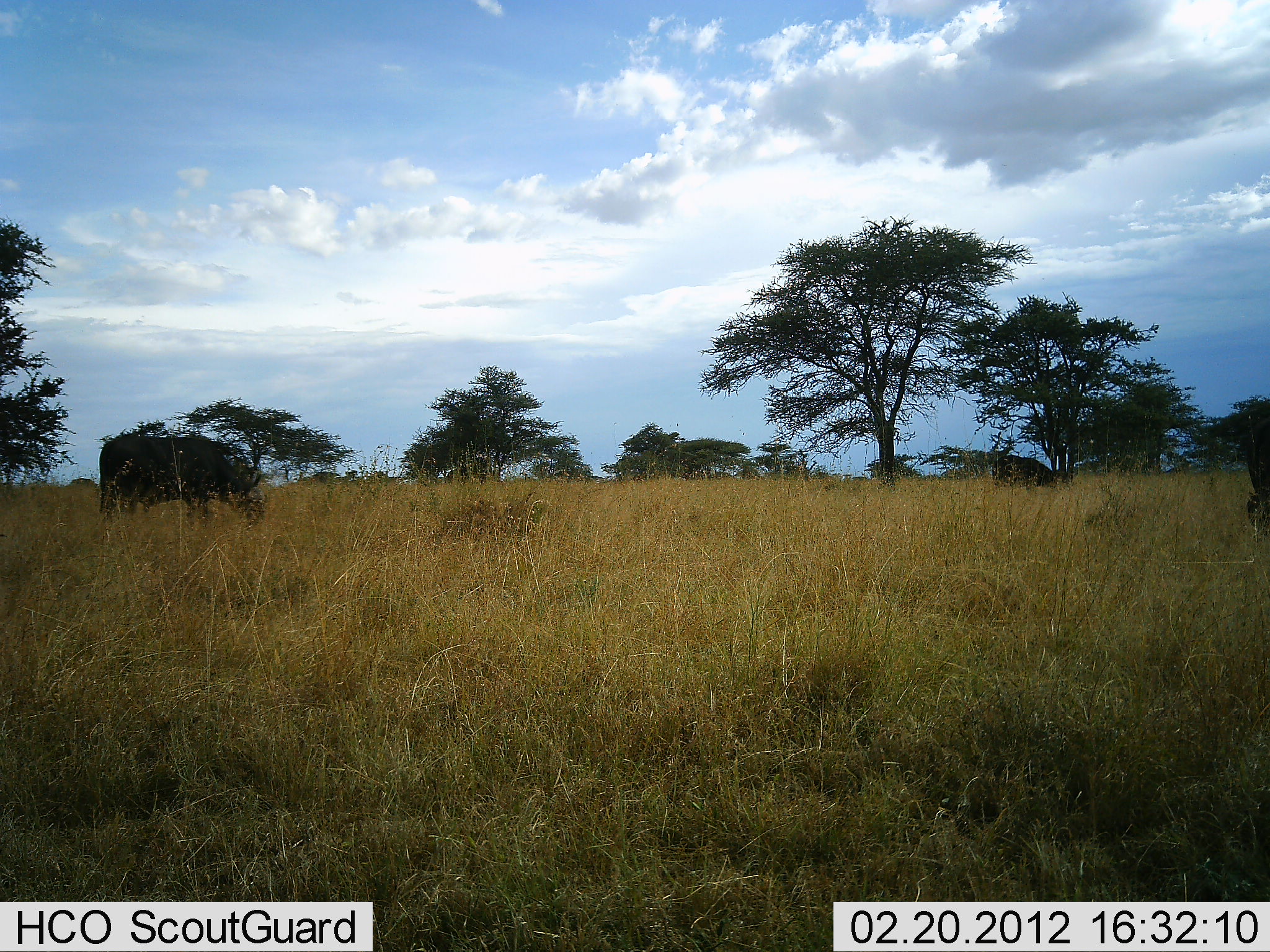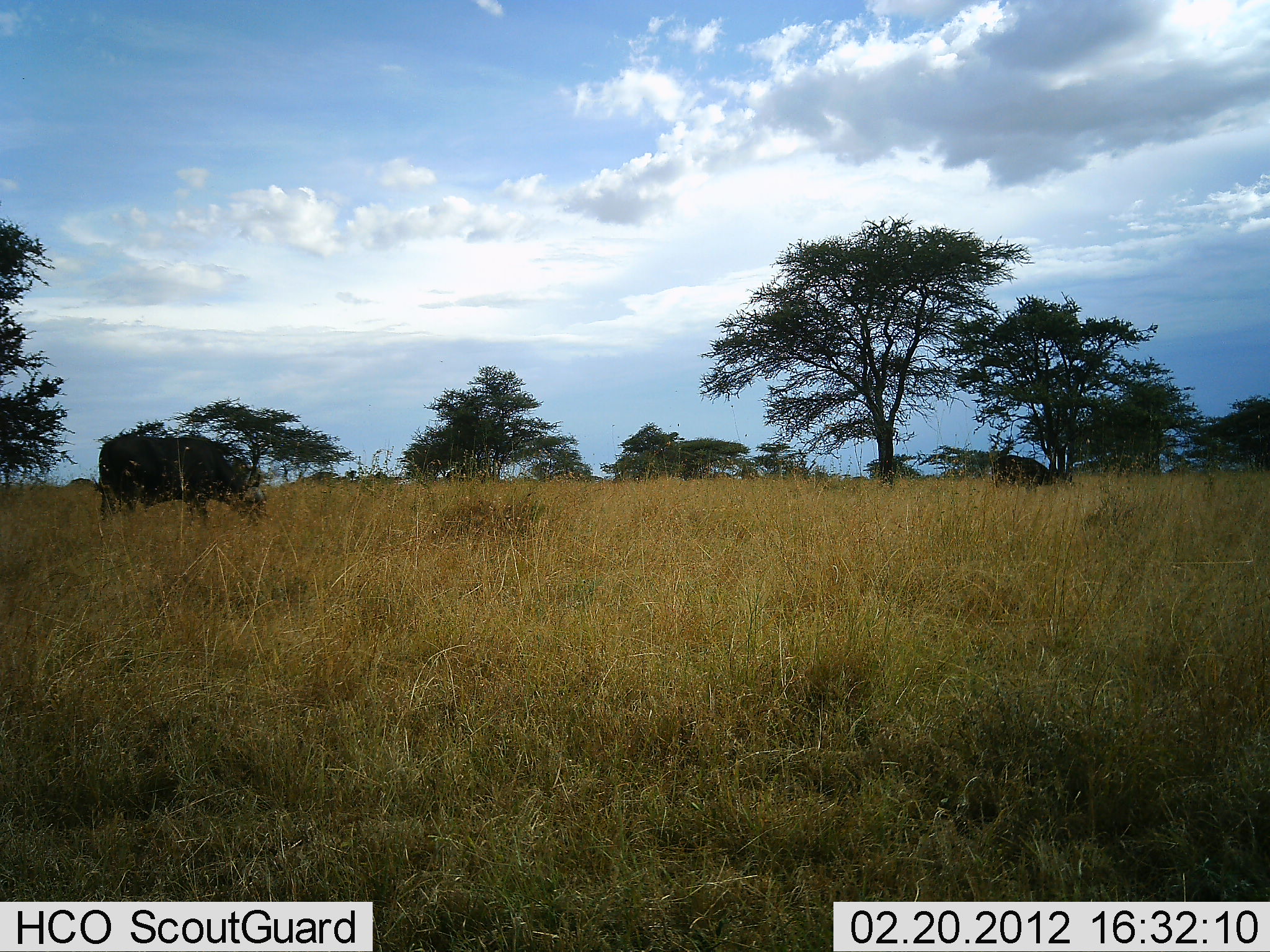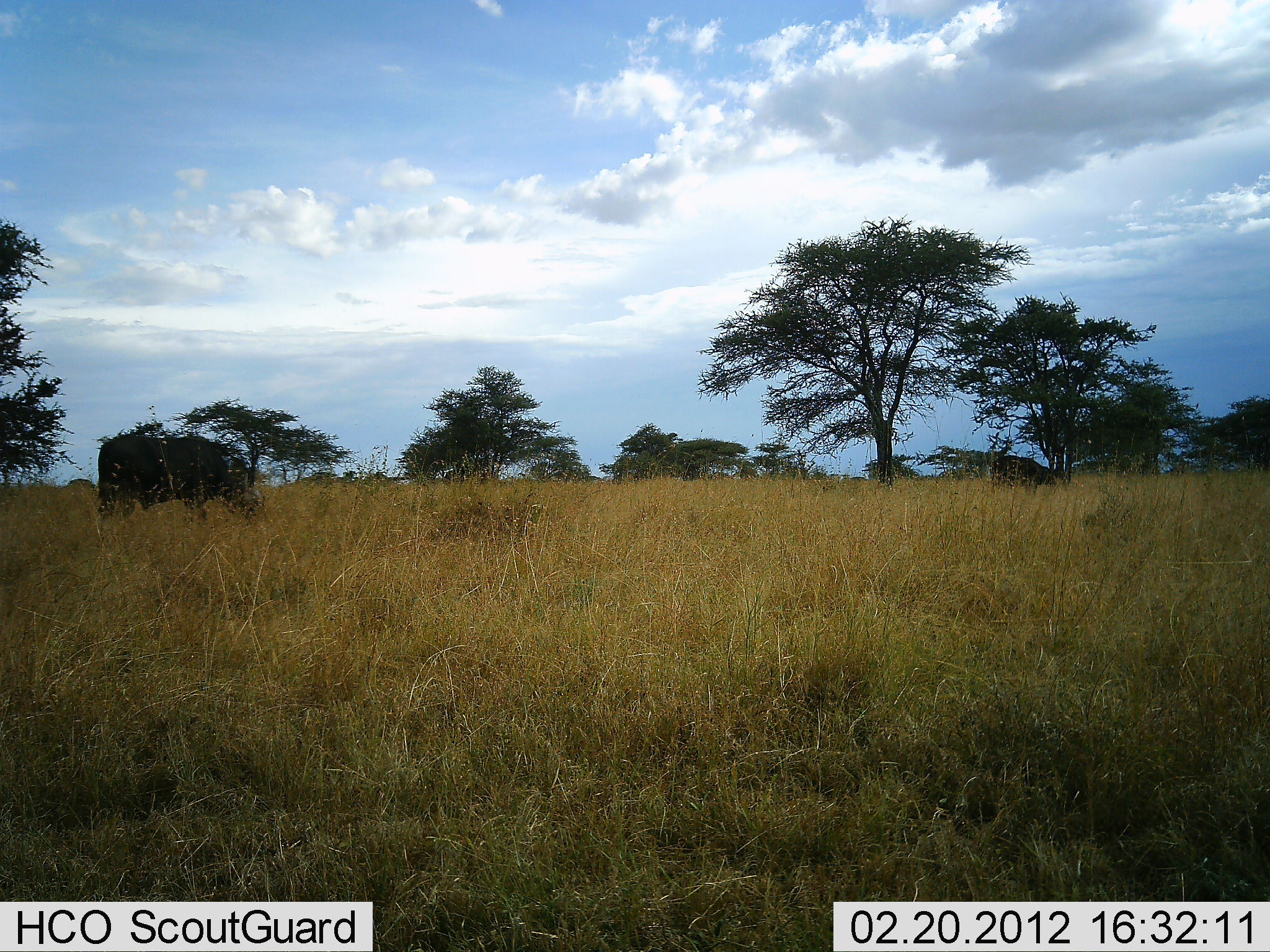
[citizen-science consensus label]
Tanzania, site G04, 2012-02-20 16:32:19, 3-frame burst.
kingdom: Animalia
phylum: Chordata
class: Mammalia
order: Artiodactyla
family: Bovidae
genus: Syncerus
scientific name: Syncerus caffer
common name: cape buffalo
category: buffalo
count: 2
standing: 86%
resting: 7%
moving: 14%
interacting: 0%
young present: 0%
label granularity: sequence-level